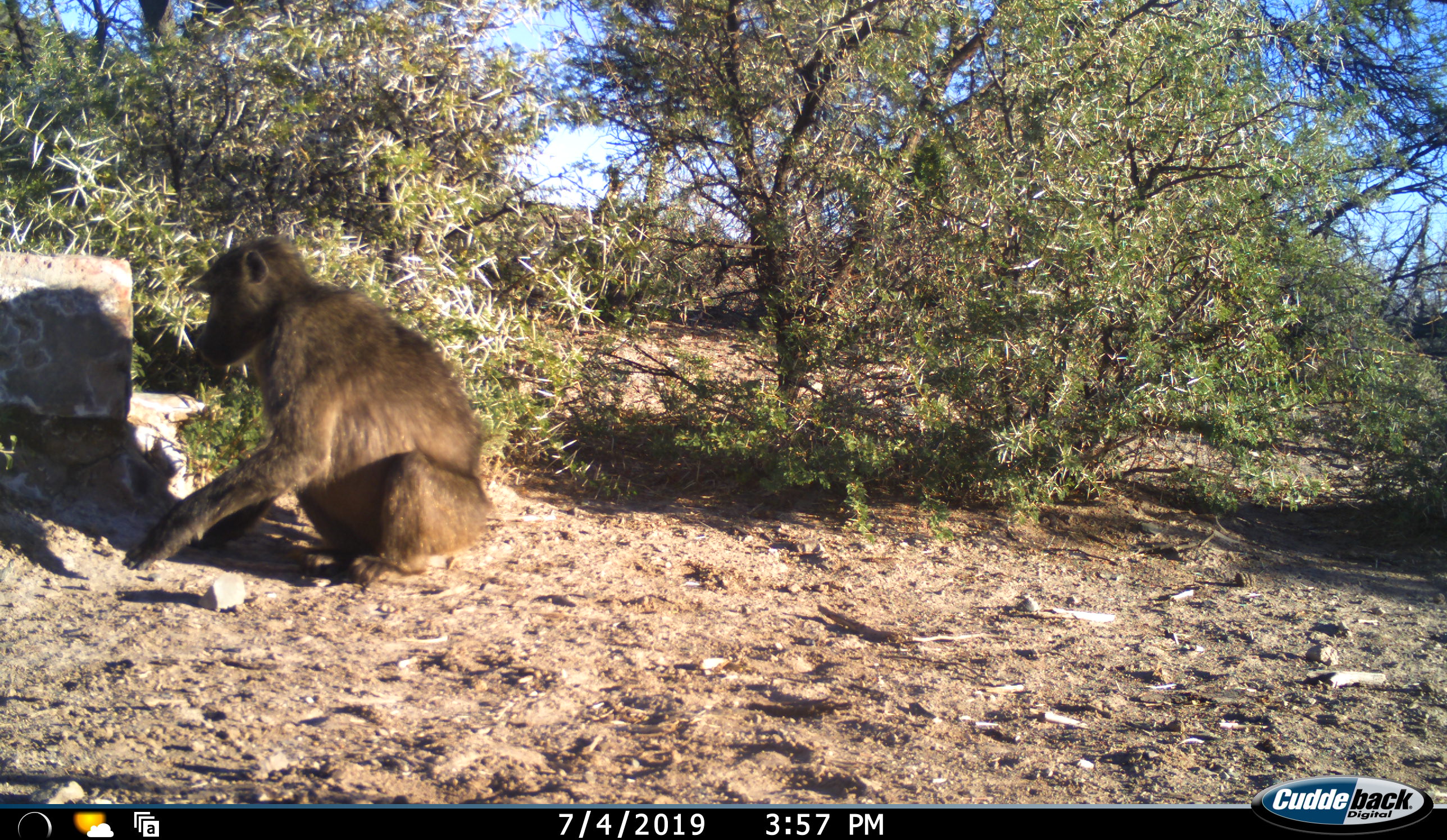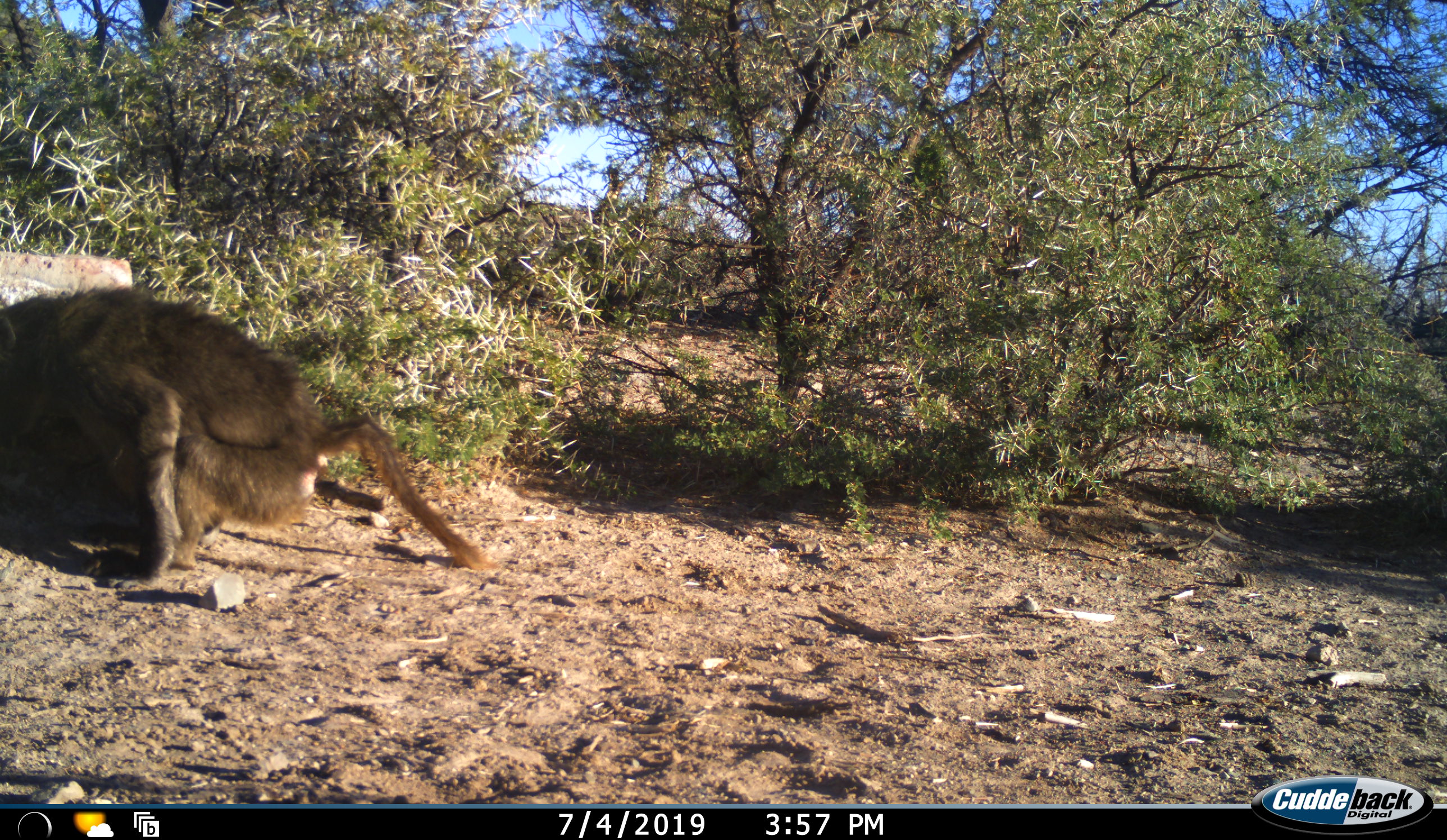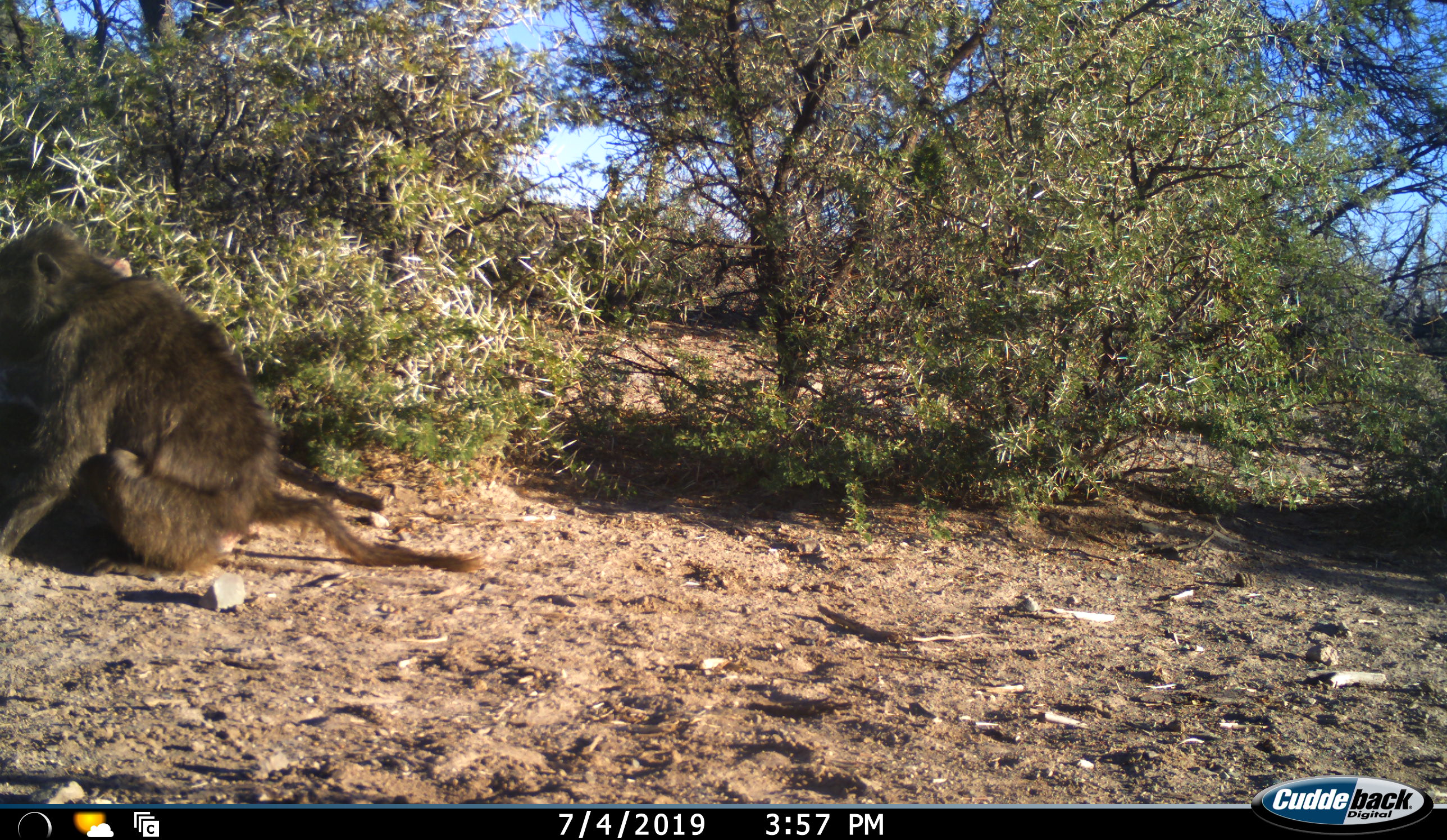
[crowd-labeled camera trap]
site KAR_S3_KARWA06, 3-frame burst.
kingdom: Animalia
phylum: Chordata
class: Mammalia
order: Primates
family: Cercopithecidae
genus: Papio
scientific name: Papio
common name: baboon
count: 1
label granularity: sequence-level